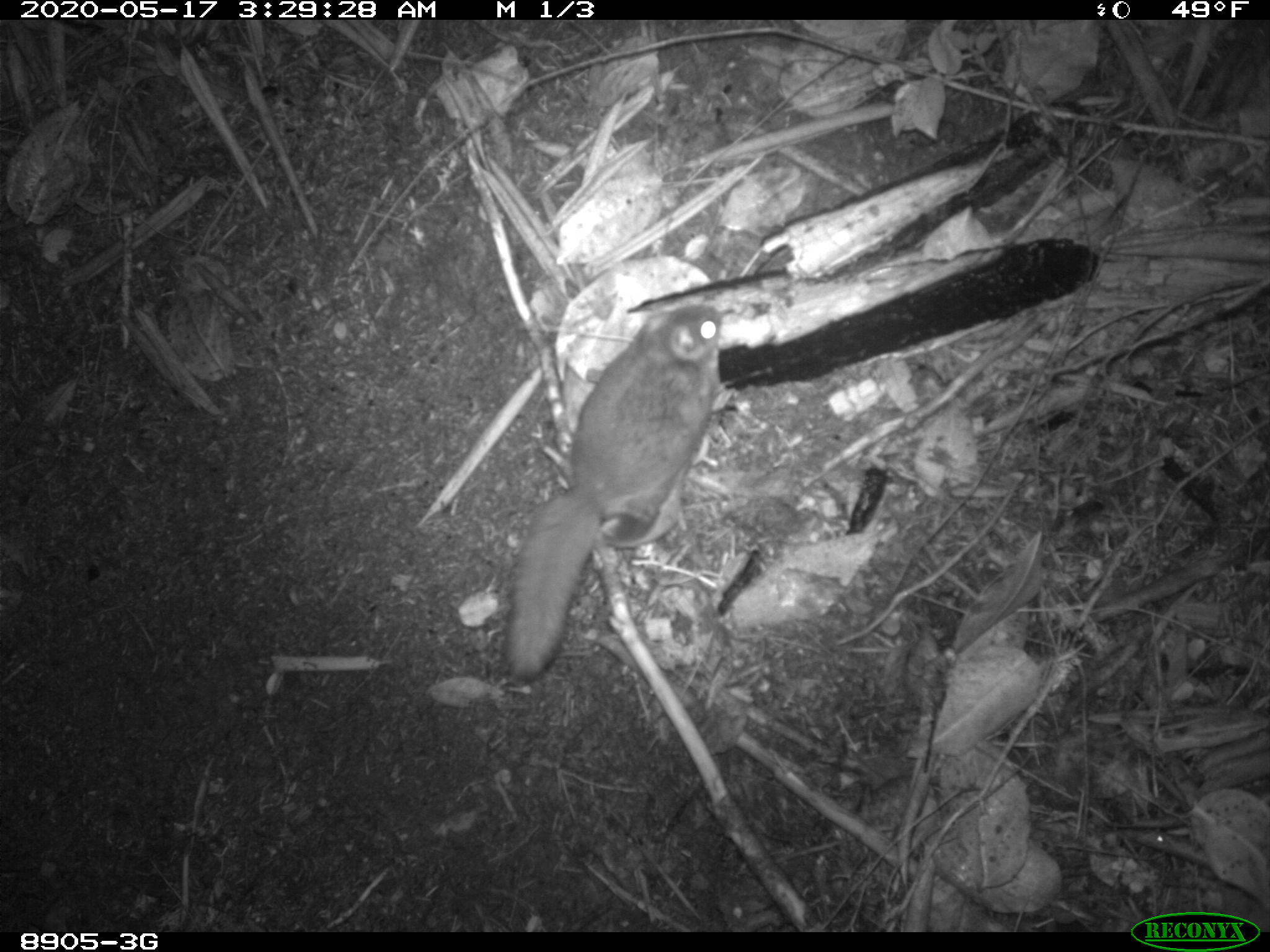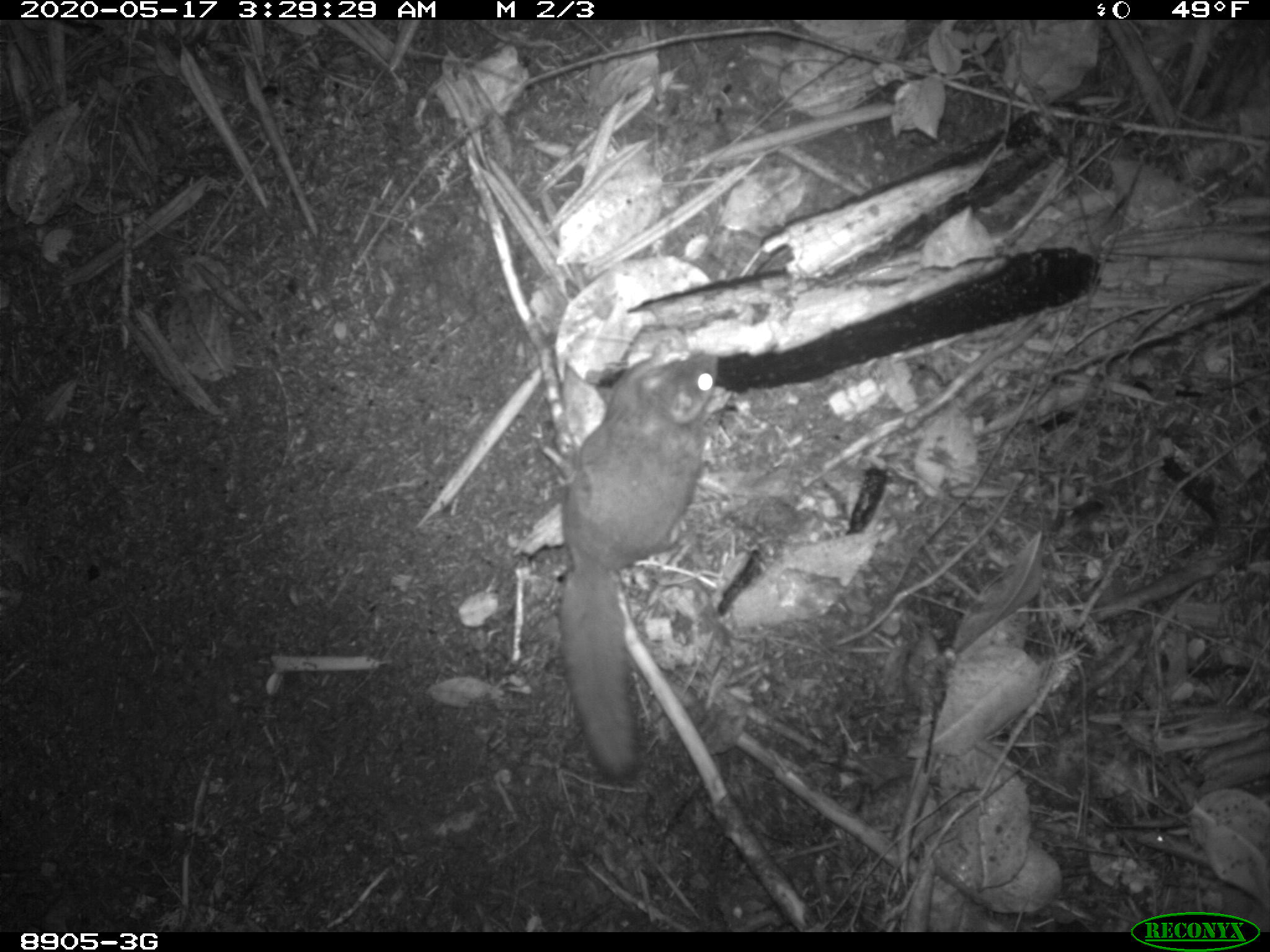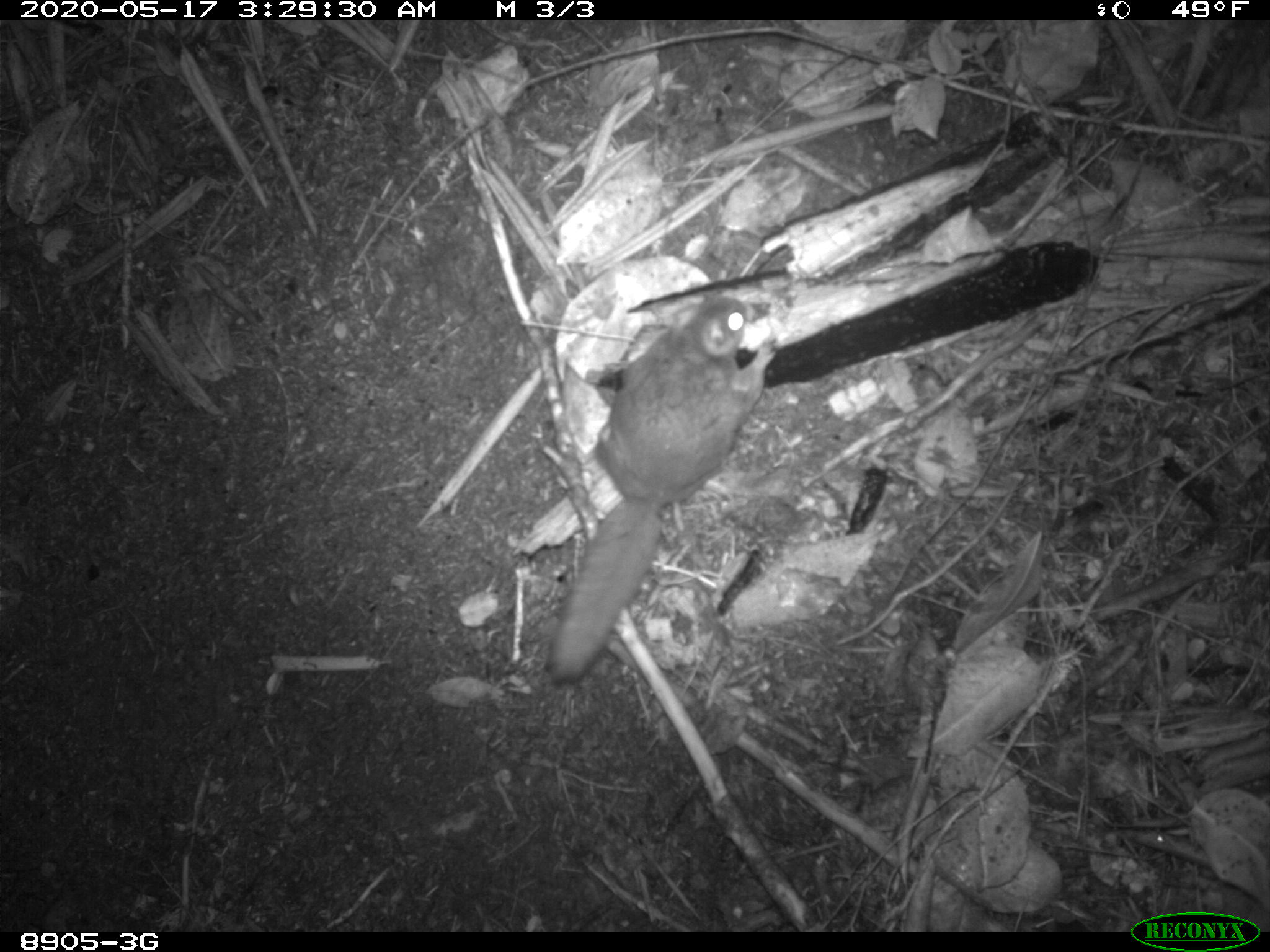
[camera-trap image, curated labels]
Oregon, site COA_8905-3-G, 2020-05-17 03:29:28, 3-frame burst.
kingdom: Animalia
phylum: Chordata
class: Mammalia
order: Rodentia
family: Sciuridae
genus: Glaucomys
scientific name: Glaucomys oregonensis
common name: humboldt's flying squirrel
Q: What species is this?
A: Humboldt's flying squirrel (Glaucomys oregonensis).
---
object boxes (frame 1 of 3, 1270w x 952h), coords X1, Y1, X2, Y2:
humboldt's flying squirrel: 494, 296, 744, 699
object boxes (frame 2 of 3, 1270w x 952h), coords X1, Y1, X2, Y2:
humboldt's flying squirrel: 550, 332, 741, 792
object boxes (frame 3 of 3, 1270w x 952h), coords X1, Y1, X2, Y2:
humboldt's flying squirrel: 536, 285, 786, 699